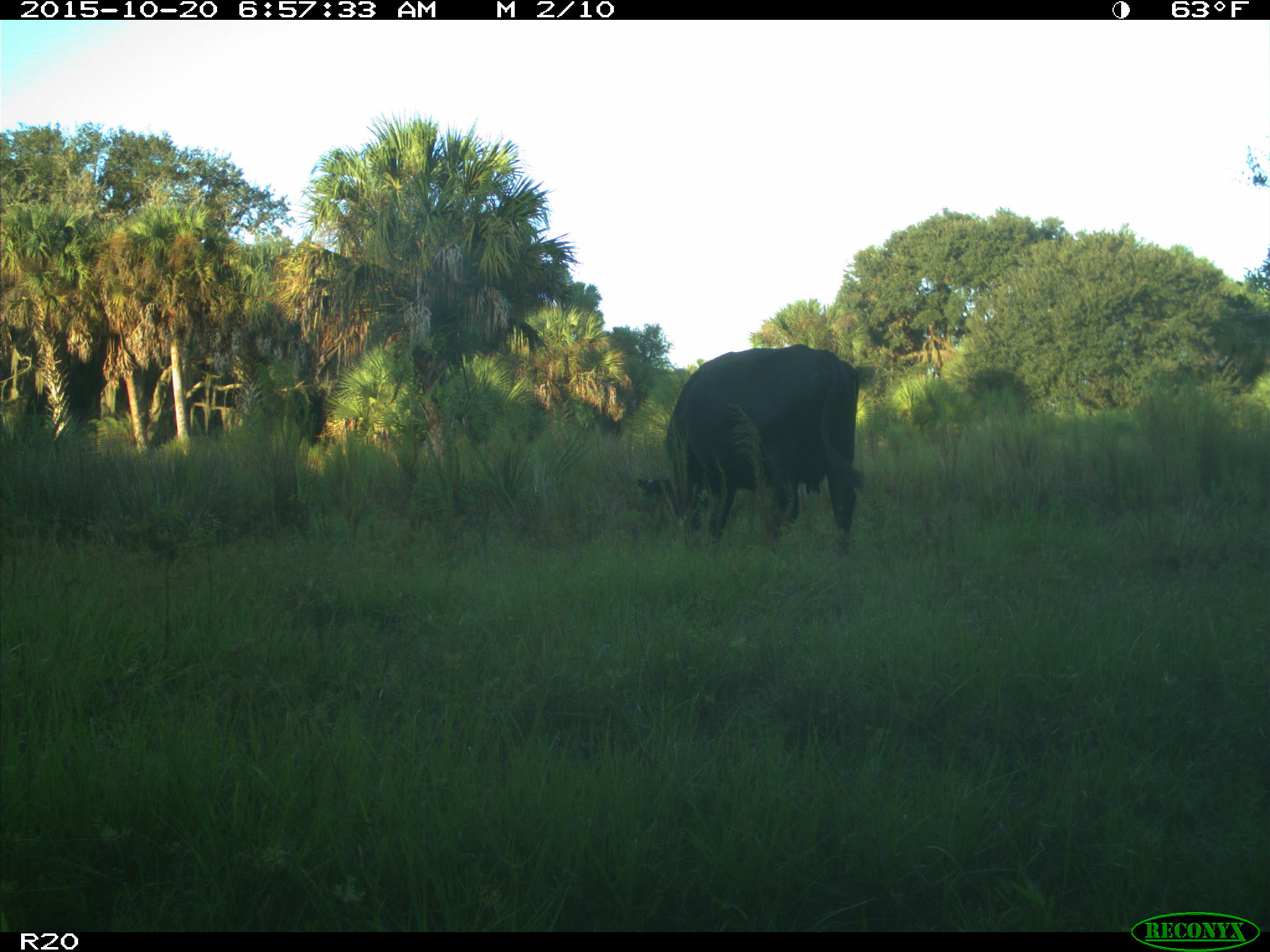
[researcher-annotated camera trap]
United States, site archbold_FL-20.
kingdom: Animalia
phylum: Chordata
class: Mammalia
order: Artiodactyla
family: Bovidae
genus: Bos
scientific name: Bos taurus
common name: domestic cow